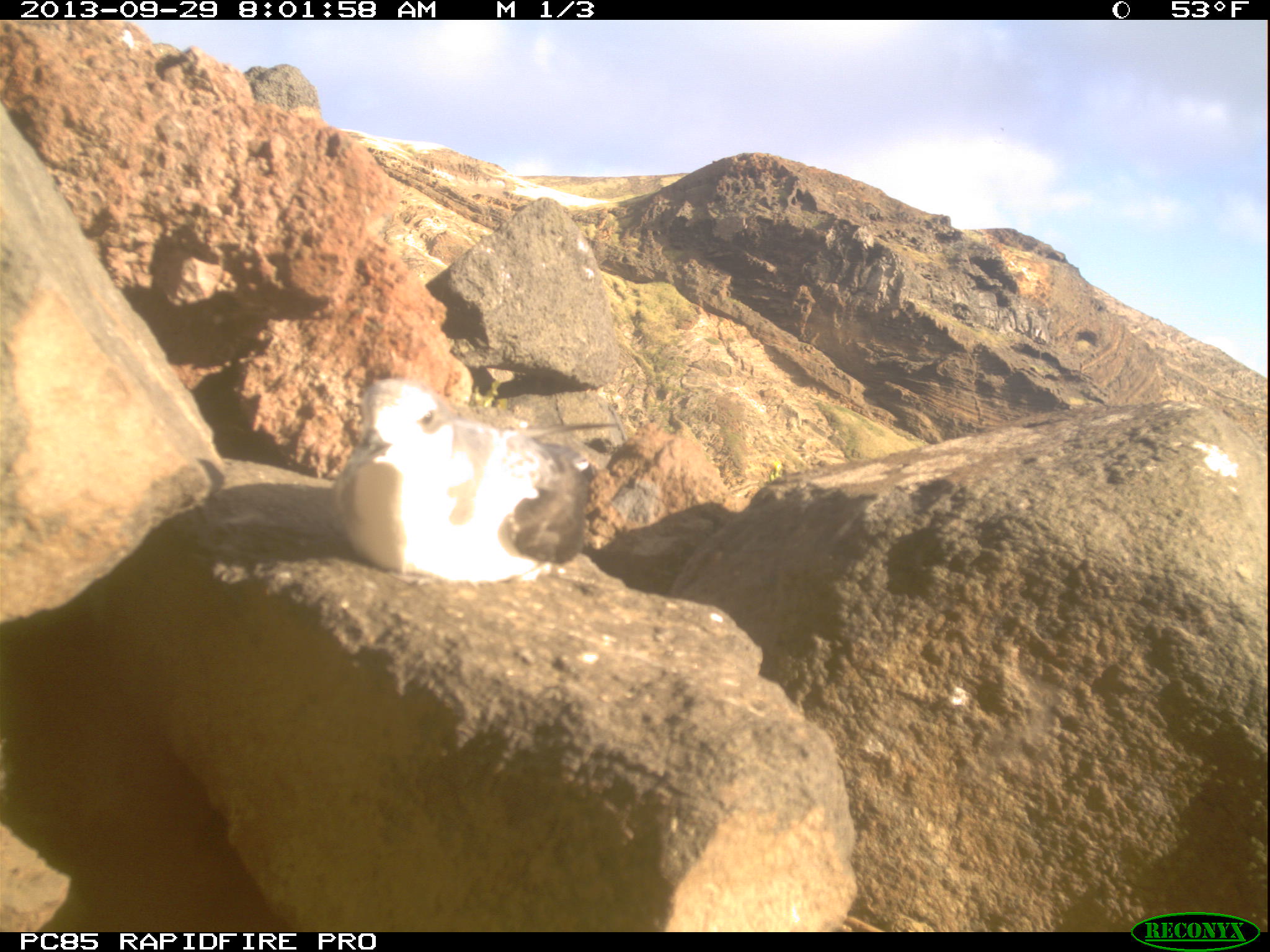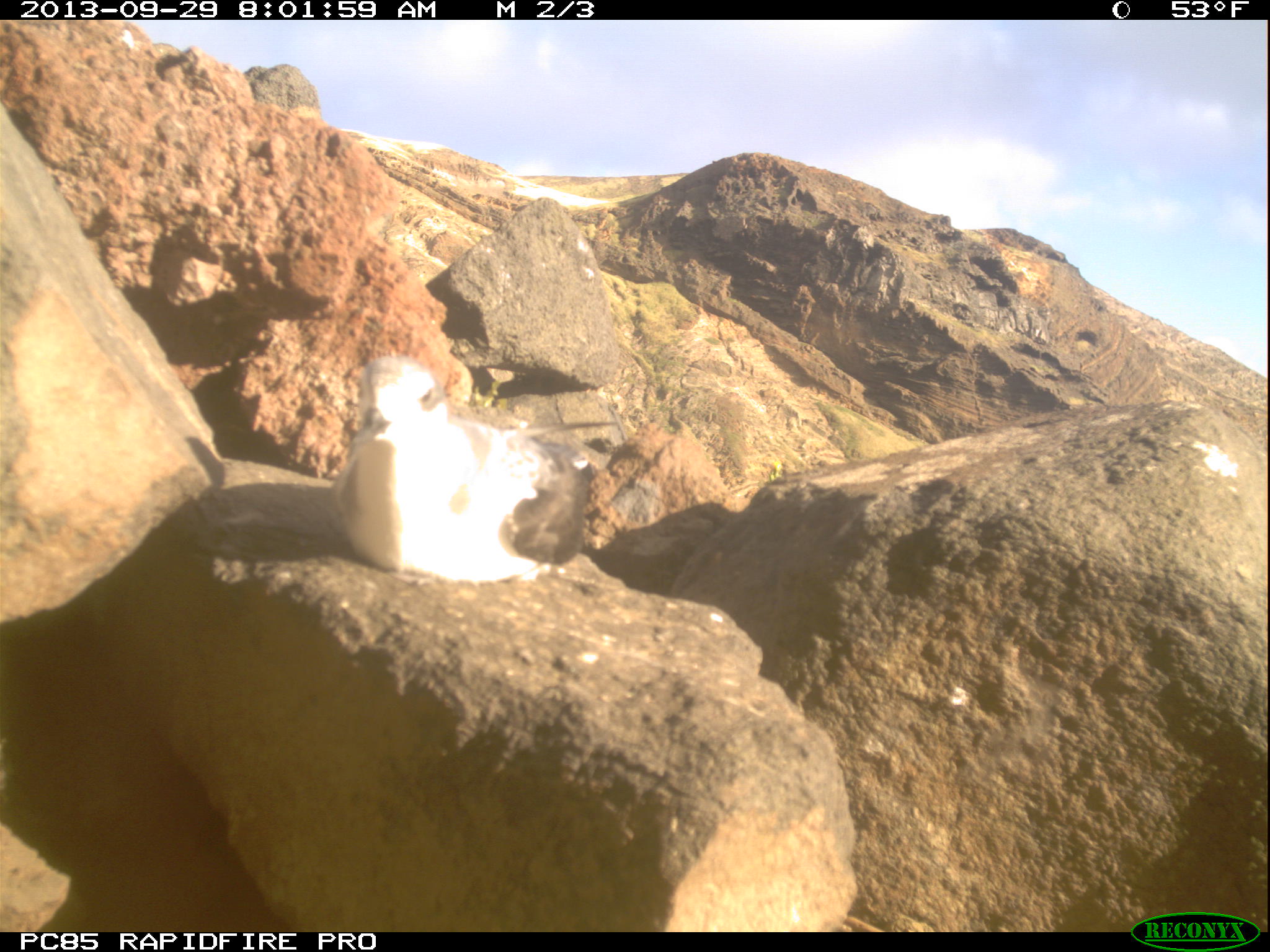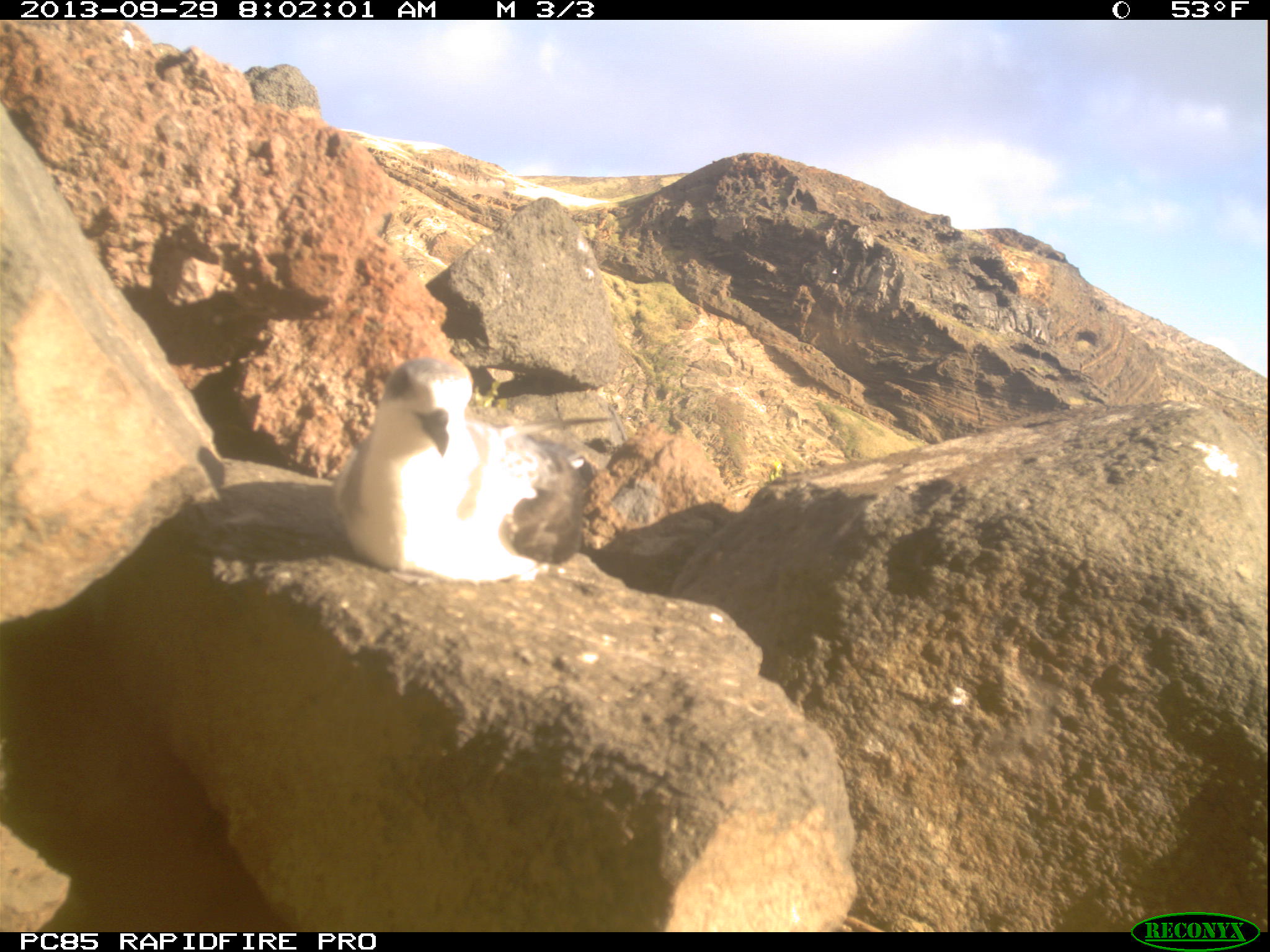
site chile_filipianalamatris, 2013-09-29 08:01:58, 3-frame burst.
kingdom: Animalia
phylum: Chordata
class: Aves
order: Procellariiformes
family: Procellariidae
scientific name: Procellariidae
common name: petrel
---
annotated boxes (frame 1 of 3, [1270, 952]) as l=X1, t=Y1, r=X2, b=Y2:
petrel: l=306, t=365, r=598, b=587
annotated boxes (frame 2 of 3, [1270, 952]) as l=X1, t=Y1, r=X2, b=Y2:
petrel: l=167, t=352, r=601, b=587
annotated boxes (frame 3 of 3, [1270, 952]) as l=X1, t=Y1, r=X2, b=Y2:
petrel: l=325, t=351, r=592, b=585